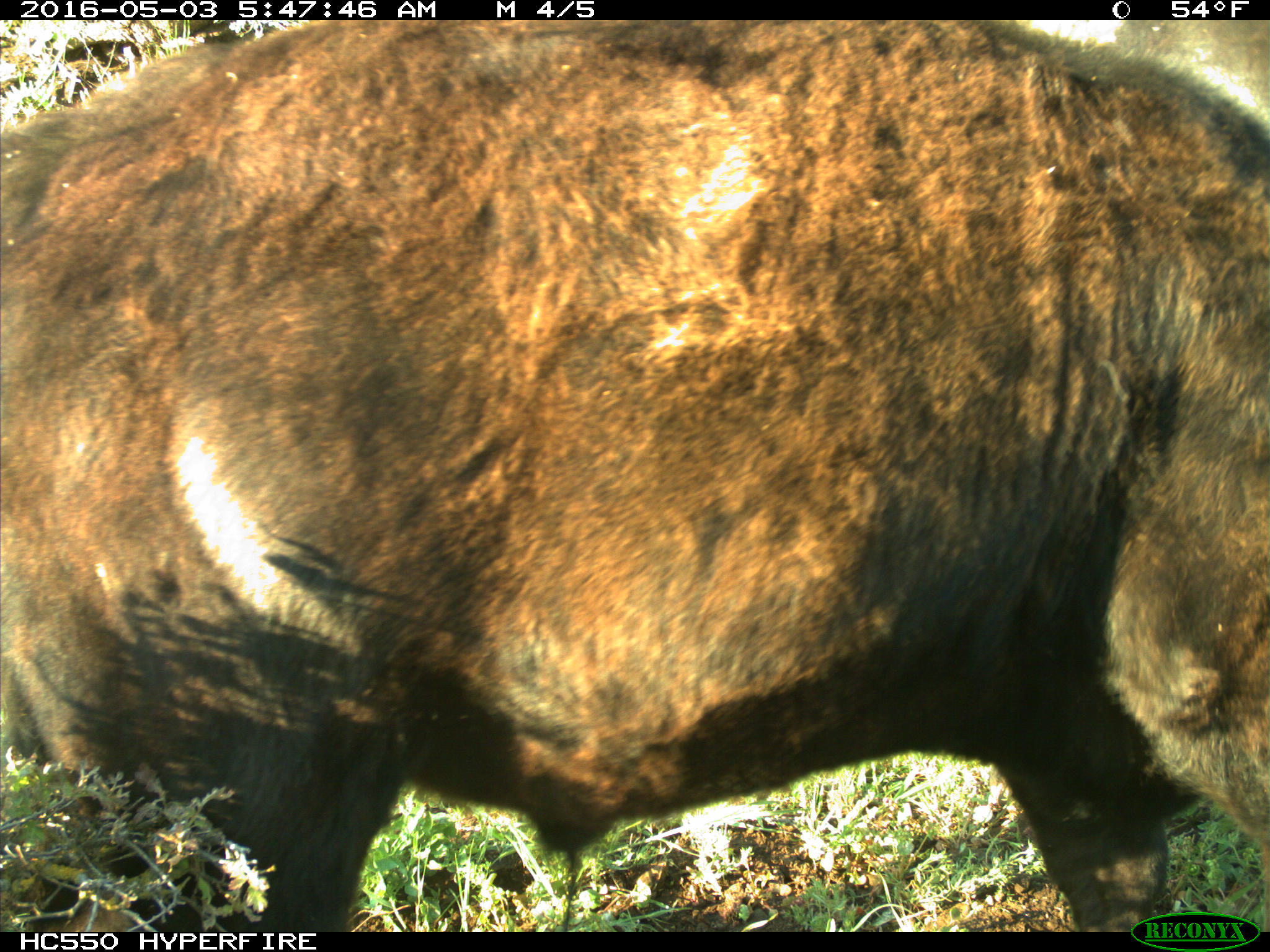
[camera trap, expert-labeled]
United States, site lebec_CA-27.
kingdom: Animalia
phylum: Chordata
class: Mammalia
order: Artiodactyla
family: Bovidae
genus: Bos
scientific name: Bos taurus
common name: domestic cow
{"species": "Bos taurus (domestic cow)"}